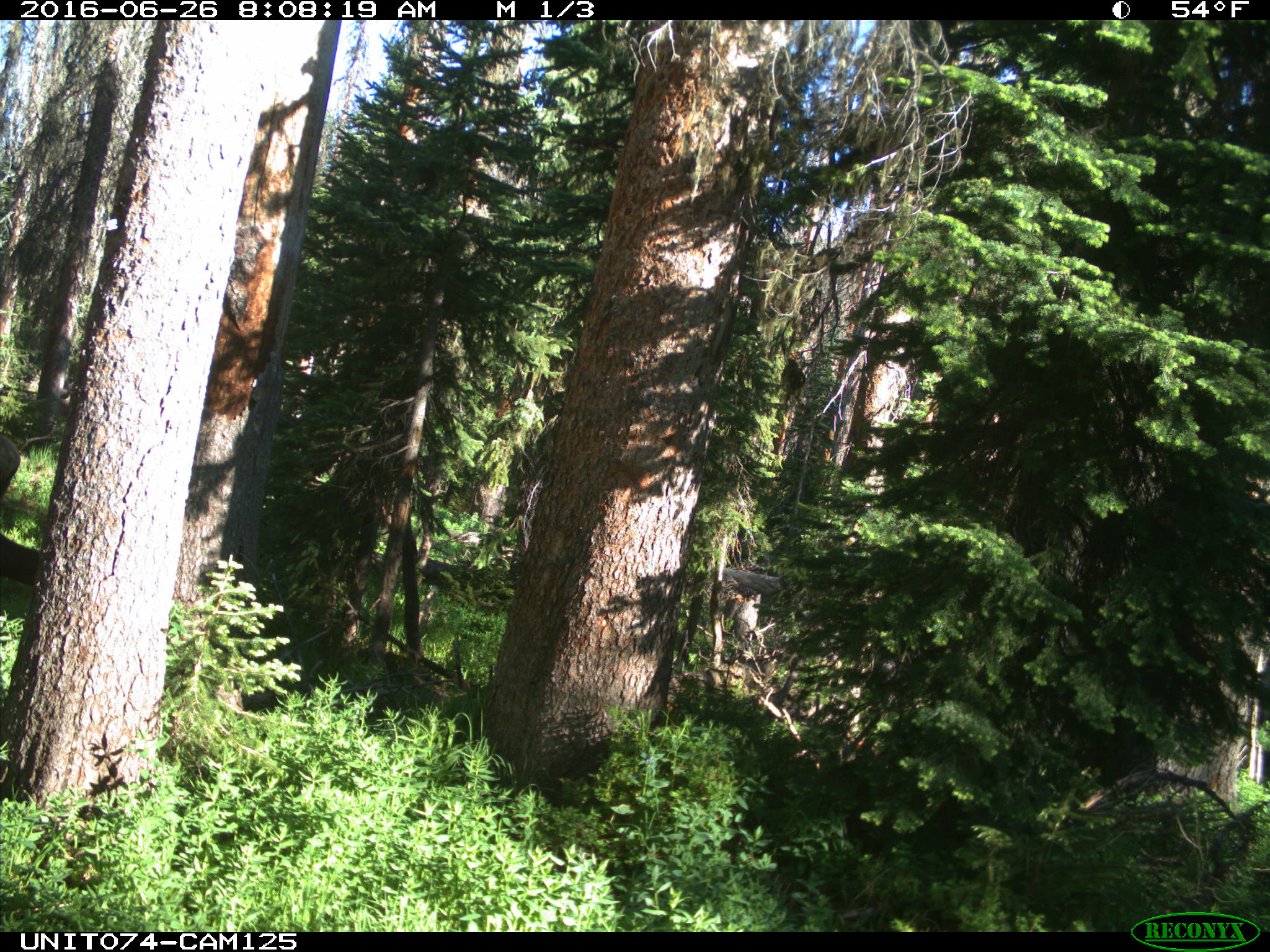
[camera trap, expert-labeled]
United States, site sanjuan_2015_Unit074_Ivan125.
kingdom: Animalia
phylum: Chordata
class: Mammalia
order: Artiodactyla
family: Cervidae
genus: Cervus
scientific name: Cervus elaphus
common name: red deer